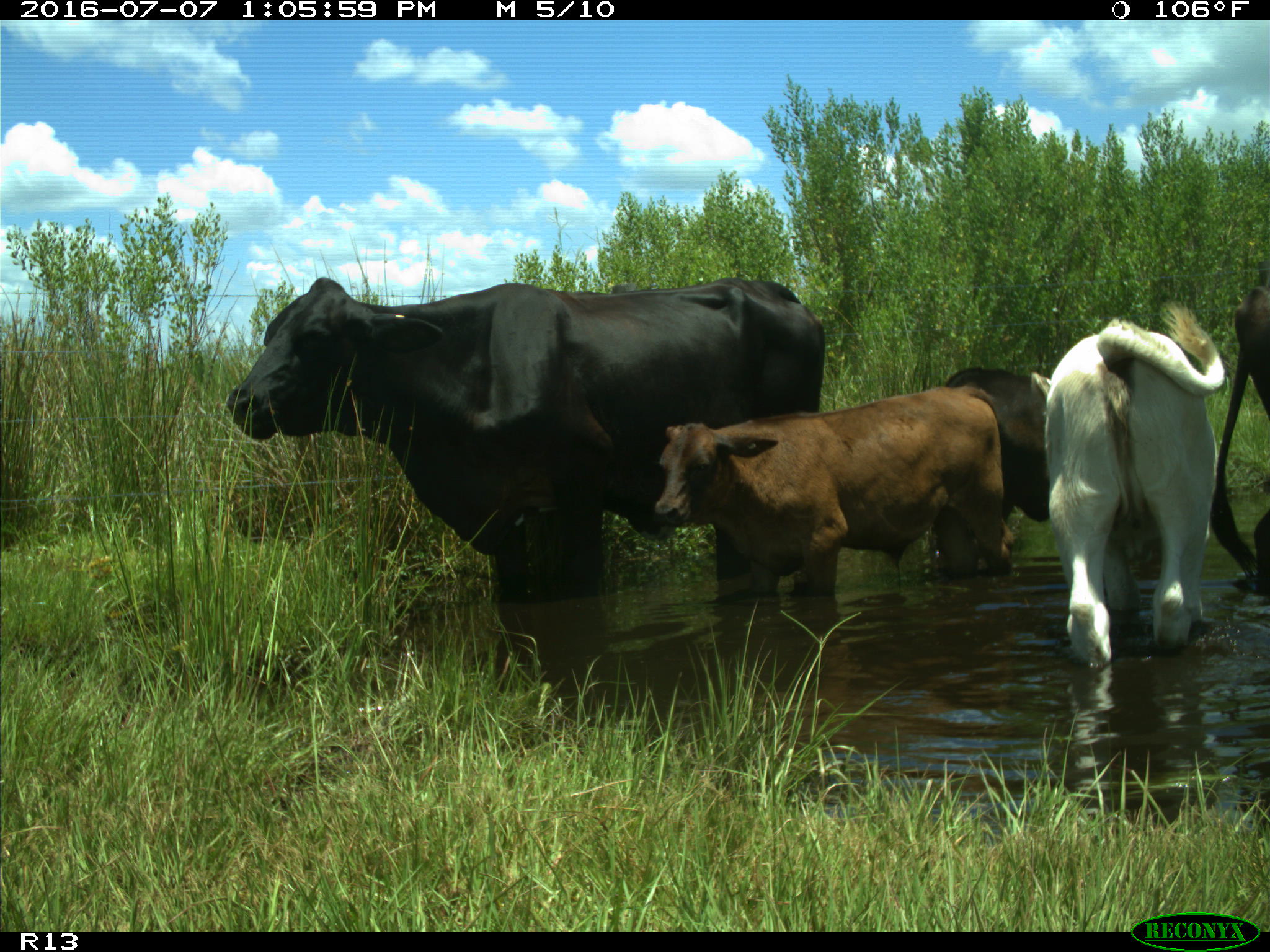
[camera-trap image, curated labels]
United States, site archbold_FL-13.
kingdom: Animalia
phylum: Chordata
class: Mammalia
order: Artiodactyla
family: Bovidae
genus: Bos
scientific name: Bos taurus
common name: domestic cow